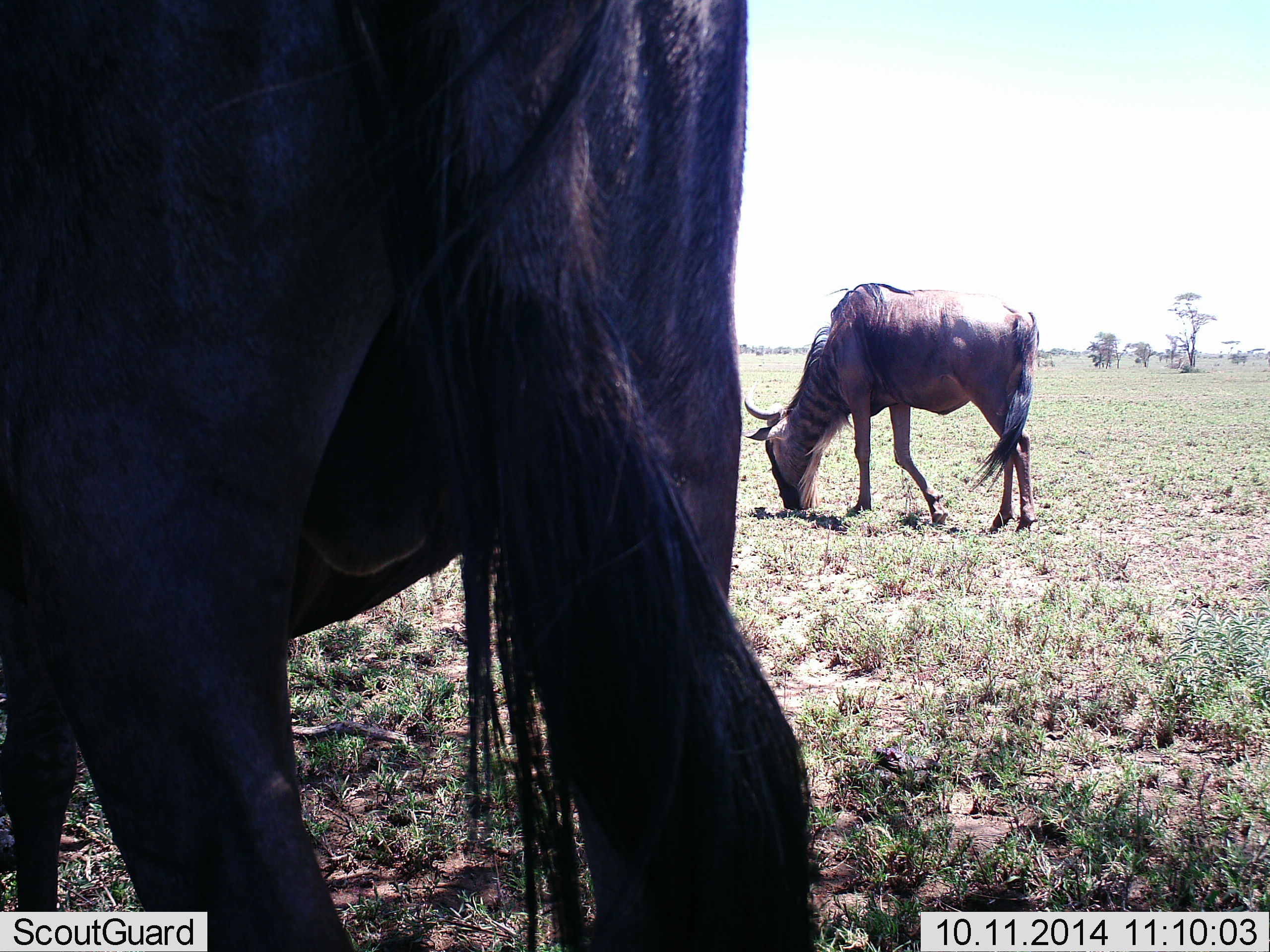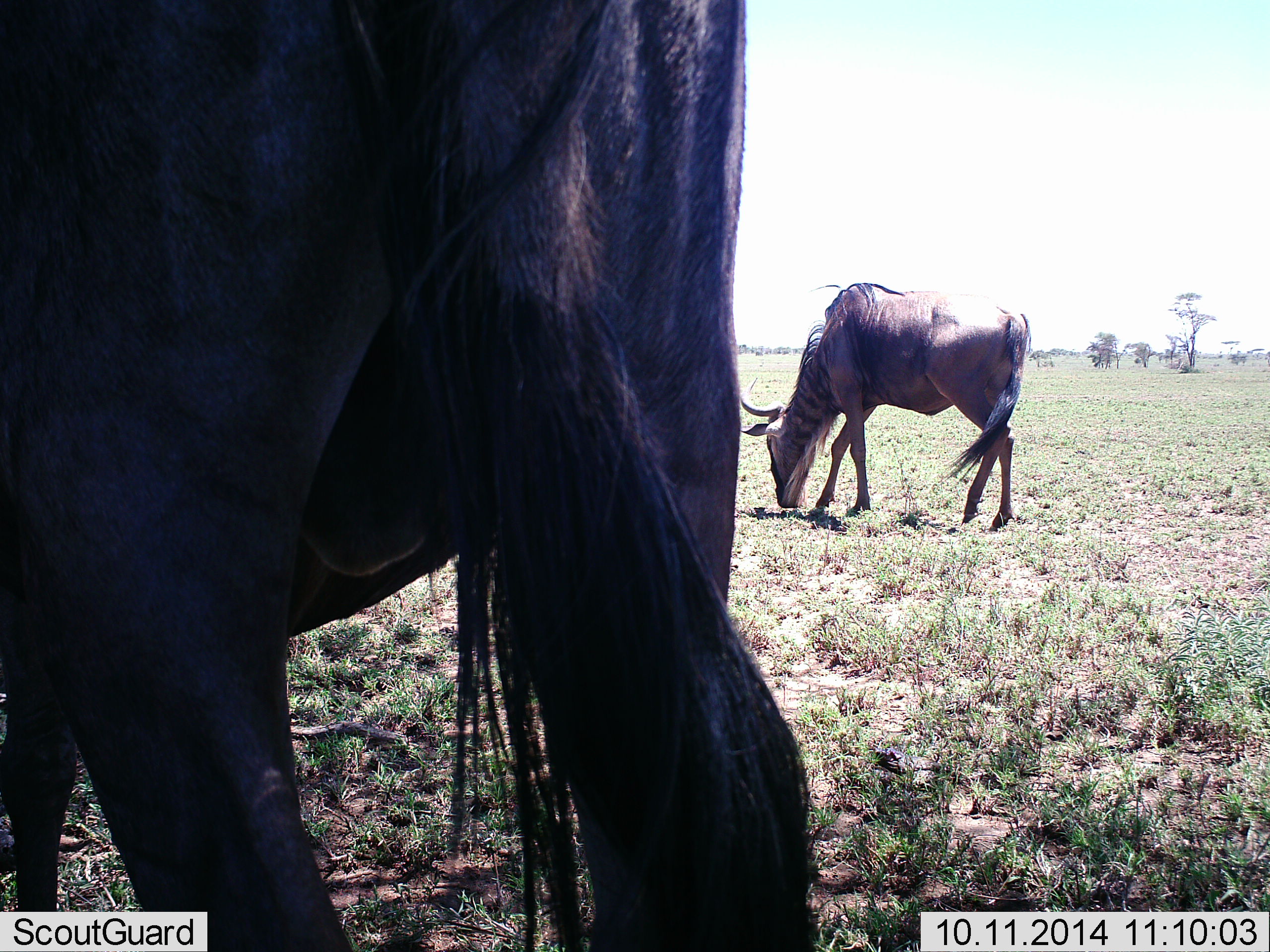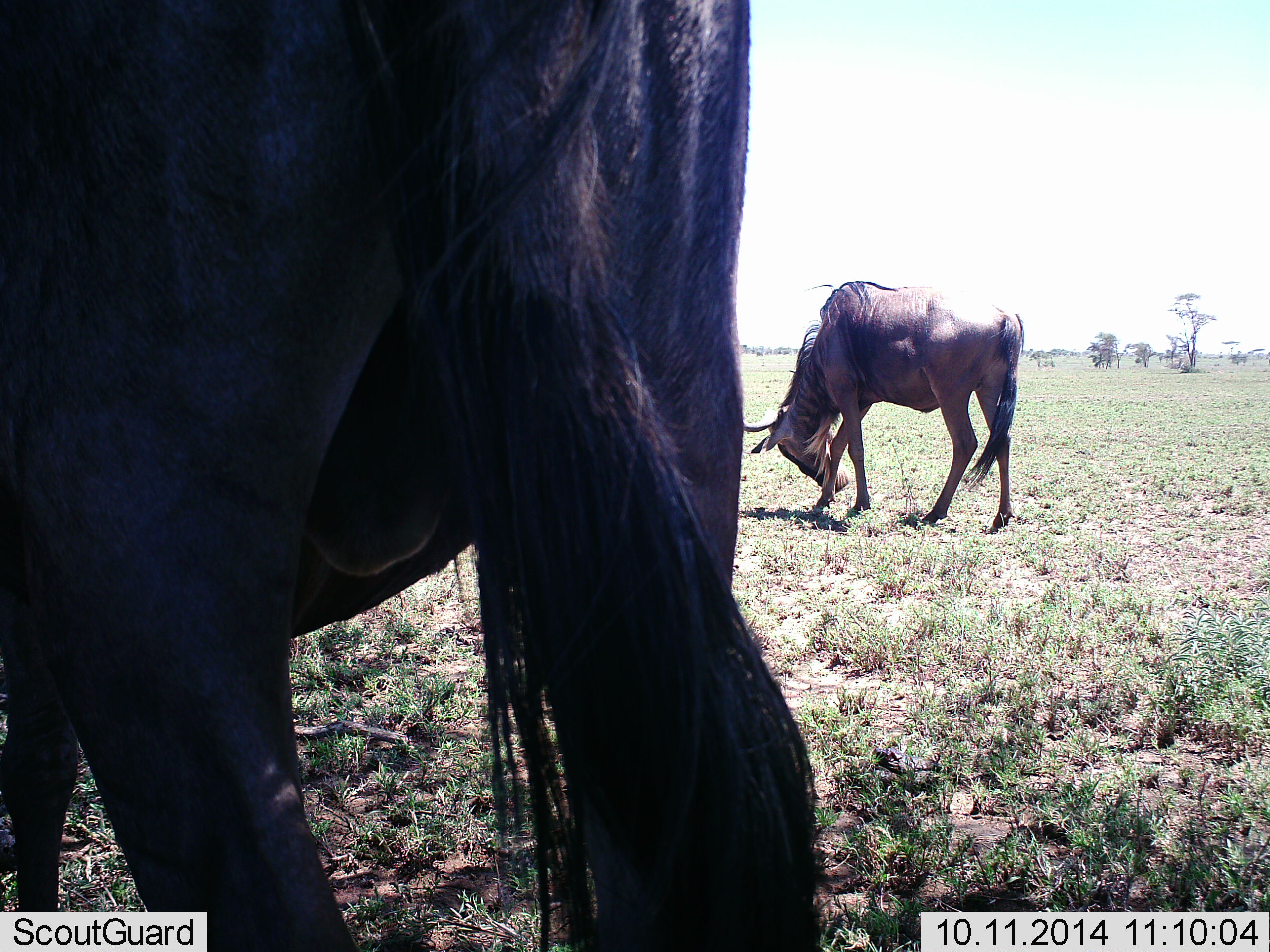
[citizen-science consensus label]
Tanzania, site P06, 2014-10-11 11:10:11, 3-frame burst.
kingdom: Animalia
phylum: Chordata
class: Mammalia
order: Artiodactyla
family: Bovidae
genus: Connochaetes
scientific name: Connochaetes taurinus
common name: blue wildebeest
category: wildebeest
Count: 2.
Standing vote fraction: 67%.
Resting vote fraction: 0%.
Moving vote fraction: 17%.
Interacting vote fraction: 0%.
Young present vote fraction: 0%.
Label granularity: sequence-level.